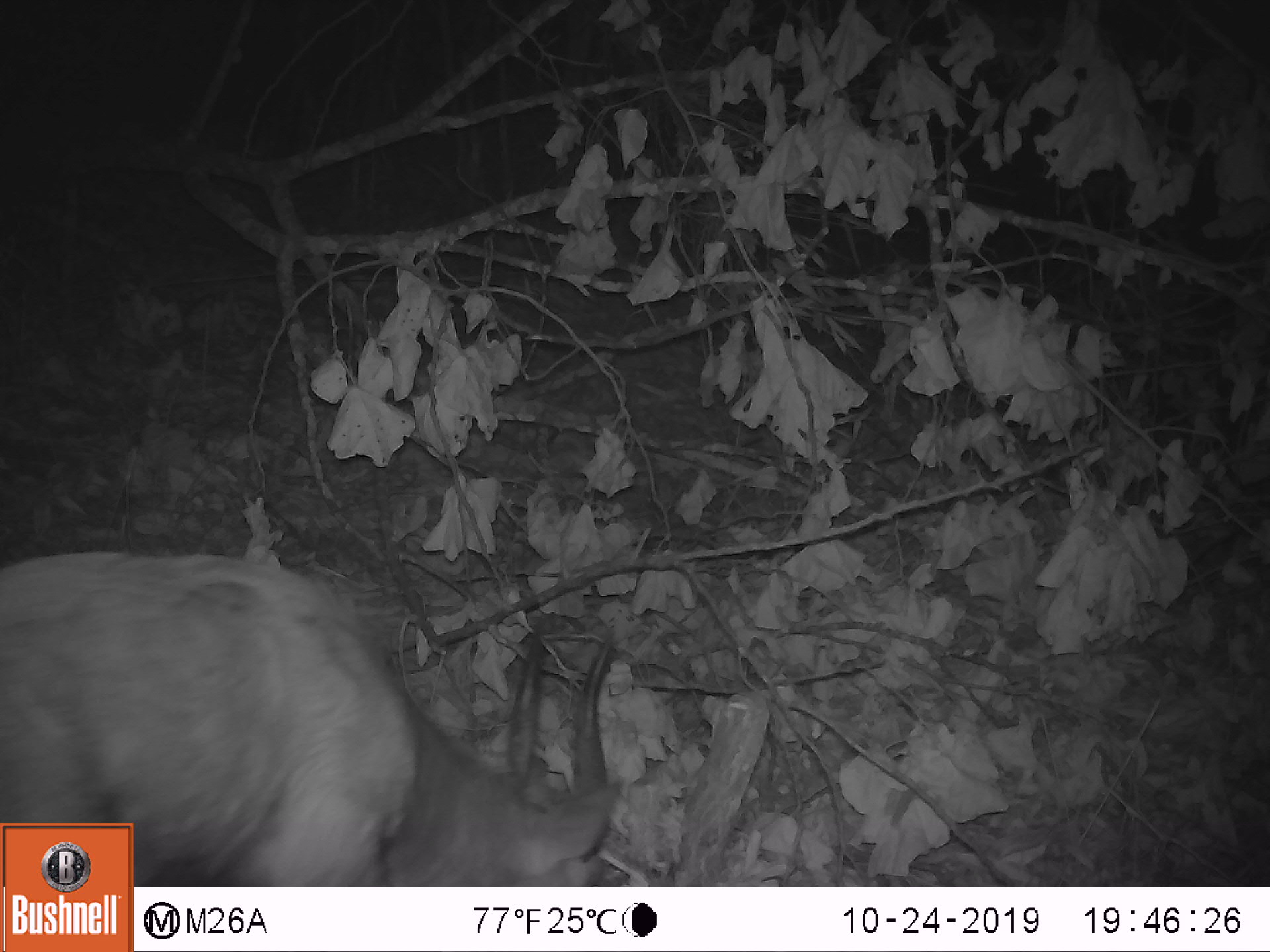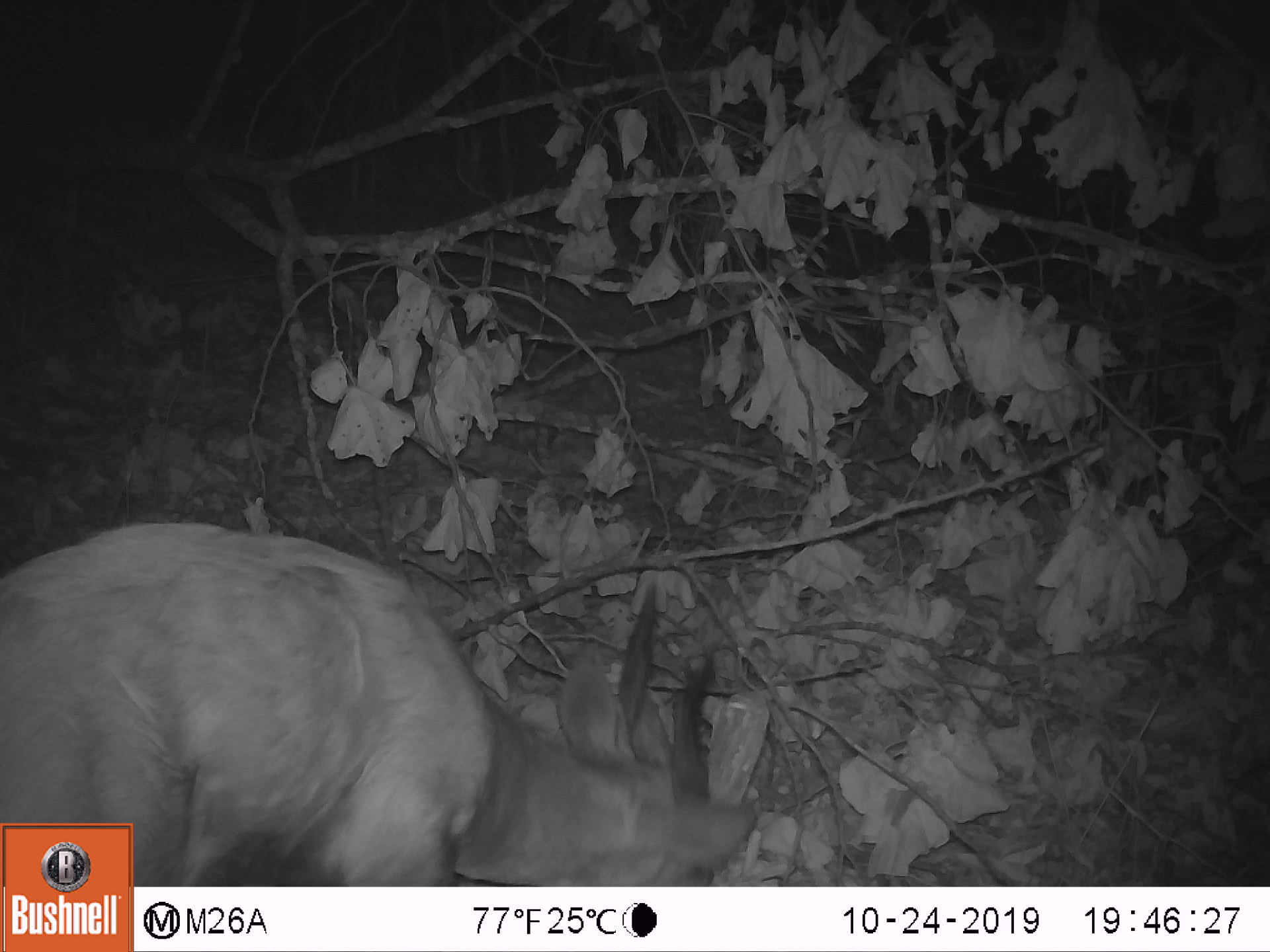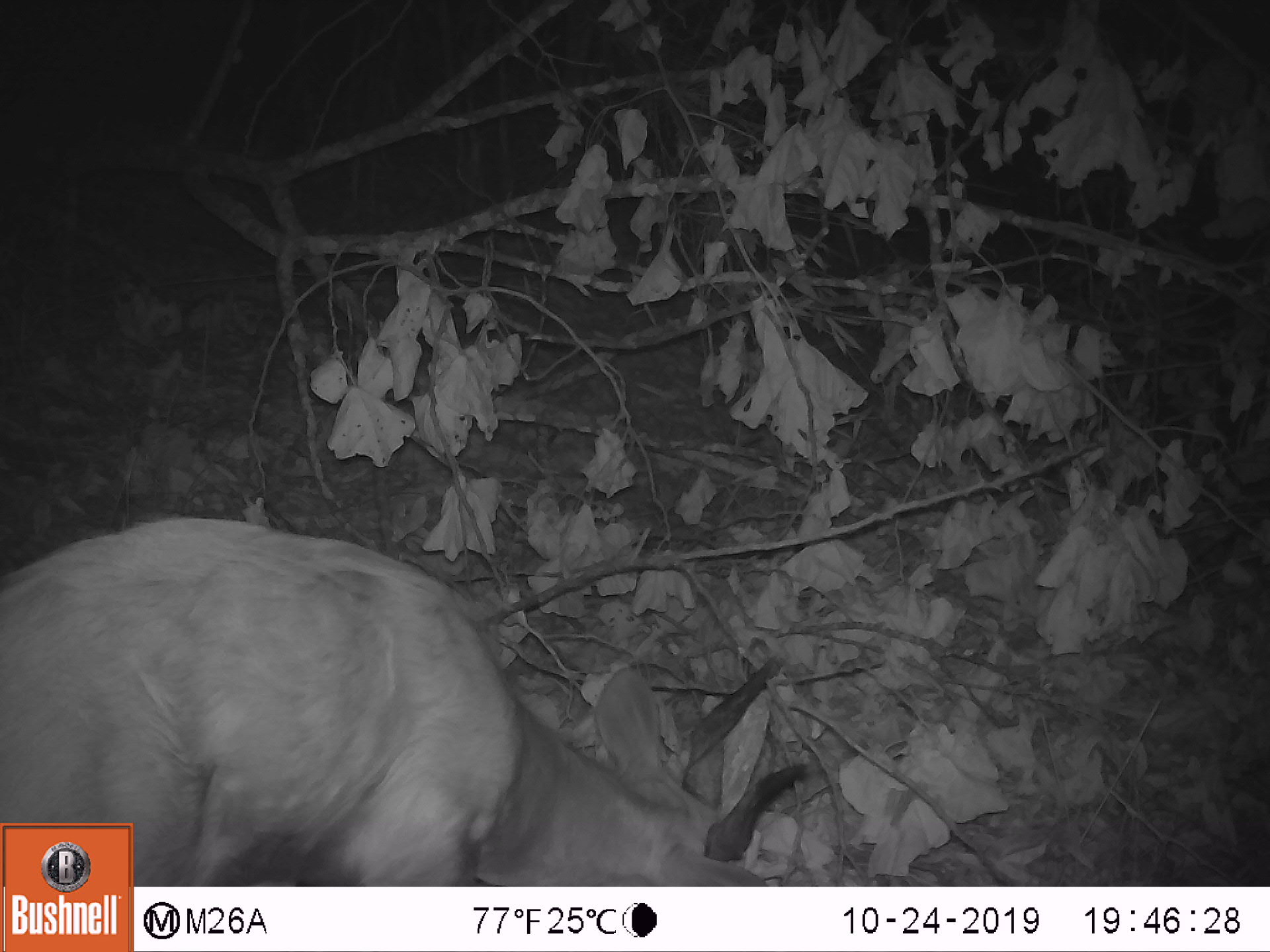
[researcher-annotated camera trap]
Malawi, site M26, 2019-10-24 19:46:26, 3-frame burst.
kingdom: Animalia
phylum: Chordata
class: Mammalia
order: Artiodactyla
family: Bovidae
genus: Tragelaphus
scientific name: Tragelaphus sylvaticus sylvaticus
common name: cape bushbuck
Cape bushbuck (Tragelaphus sylvaticus sylvaticus), count 1.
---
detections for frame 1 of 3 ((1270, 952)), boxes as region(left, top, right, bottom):
cape bushbuck: region(1, 544, 626, 821)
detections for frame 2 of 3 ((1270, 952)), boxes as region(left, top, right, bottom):
cape bushbuck: region(2, 518, 758, 821)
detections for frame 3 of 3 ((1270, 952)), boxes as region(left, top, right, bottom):
cape bushbuck: region(0, 508, 812, 819)